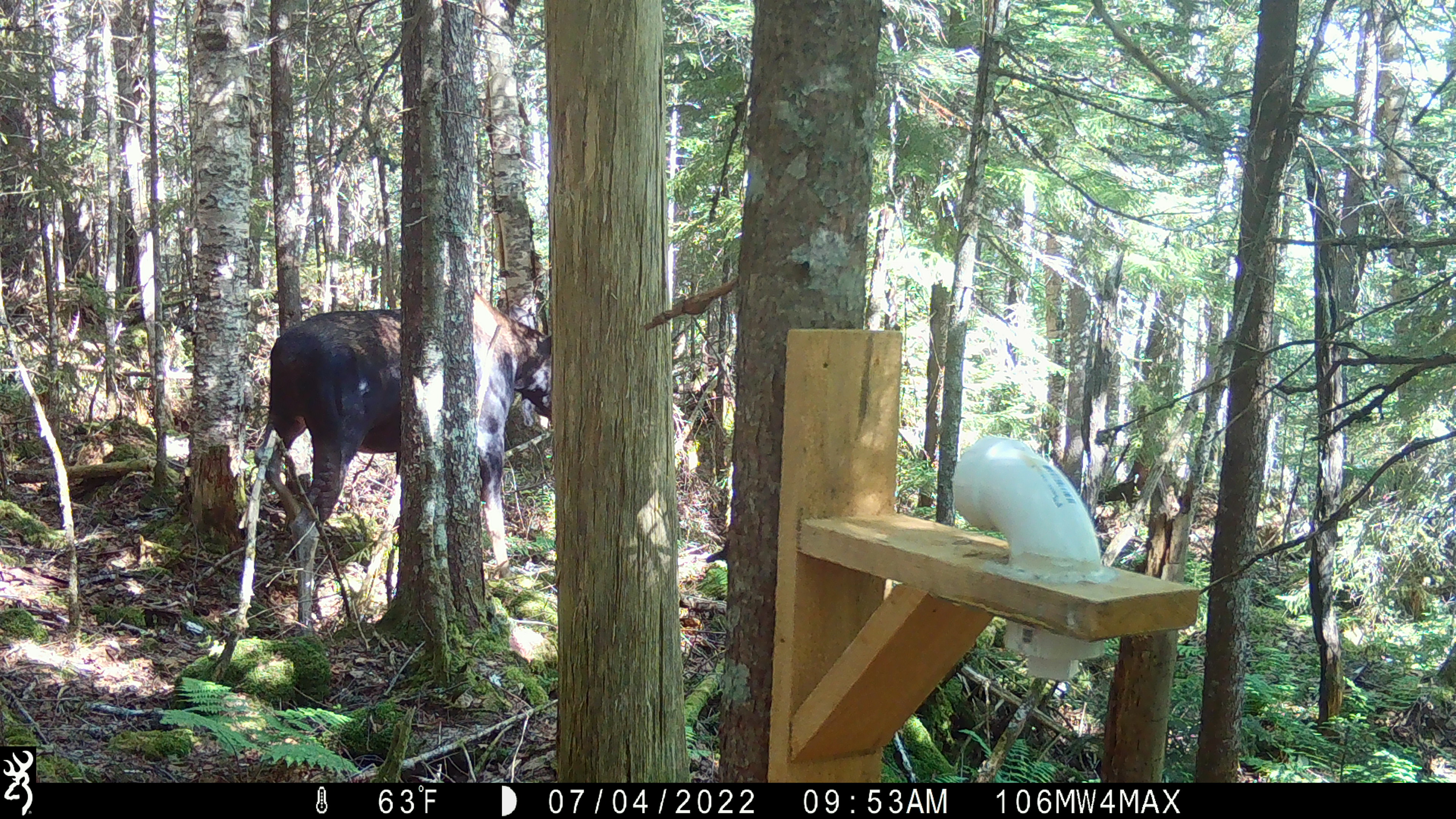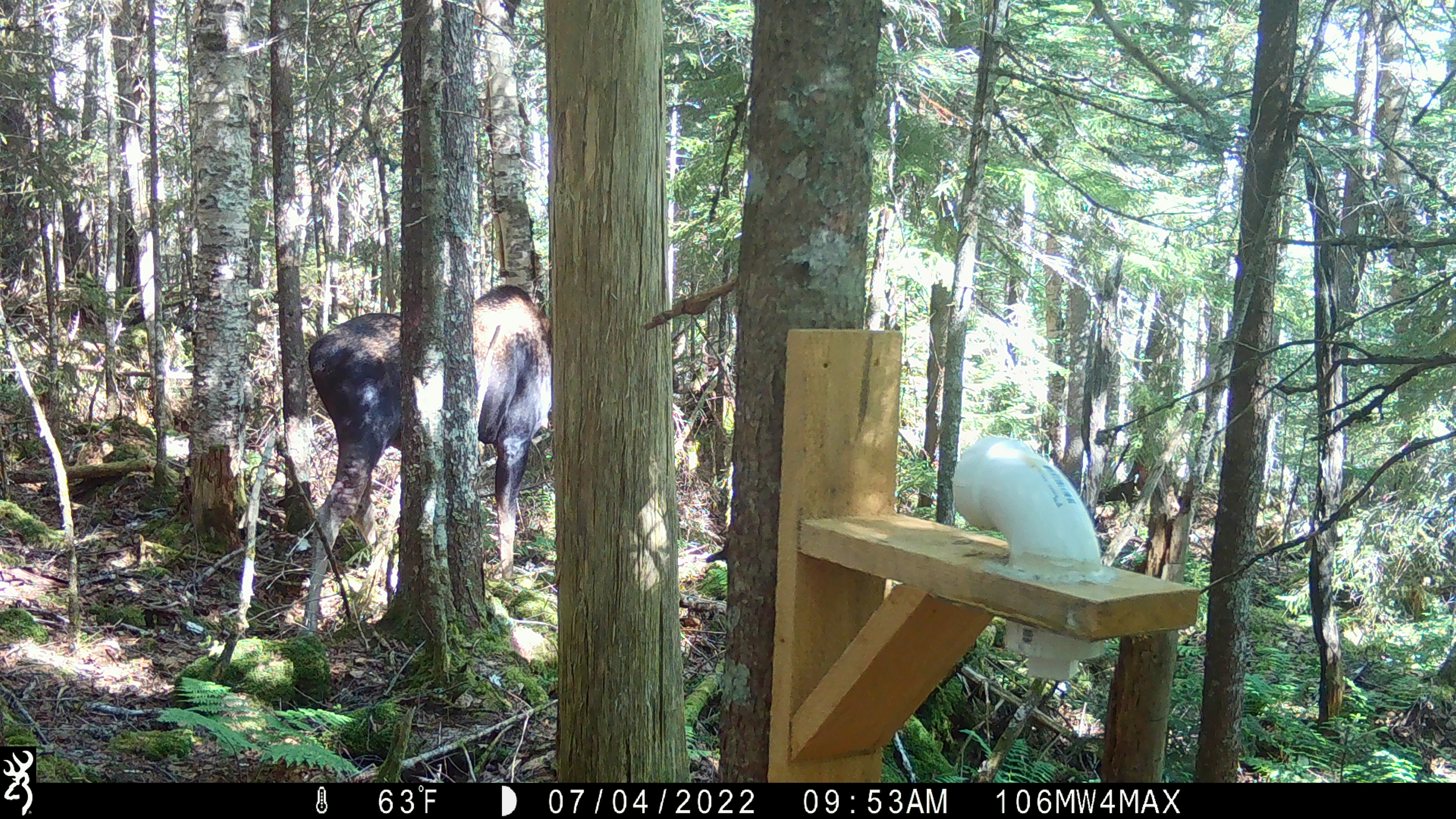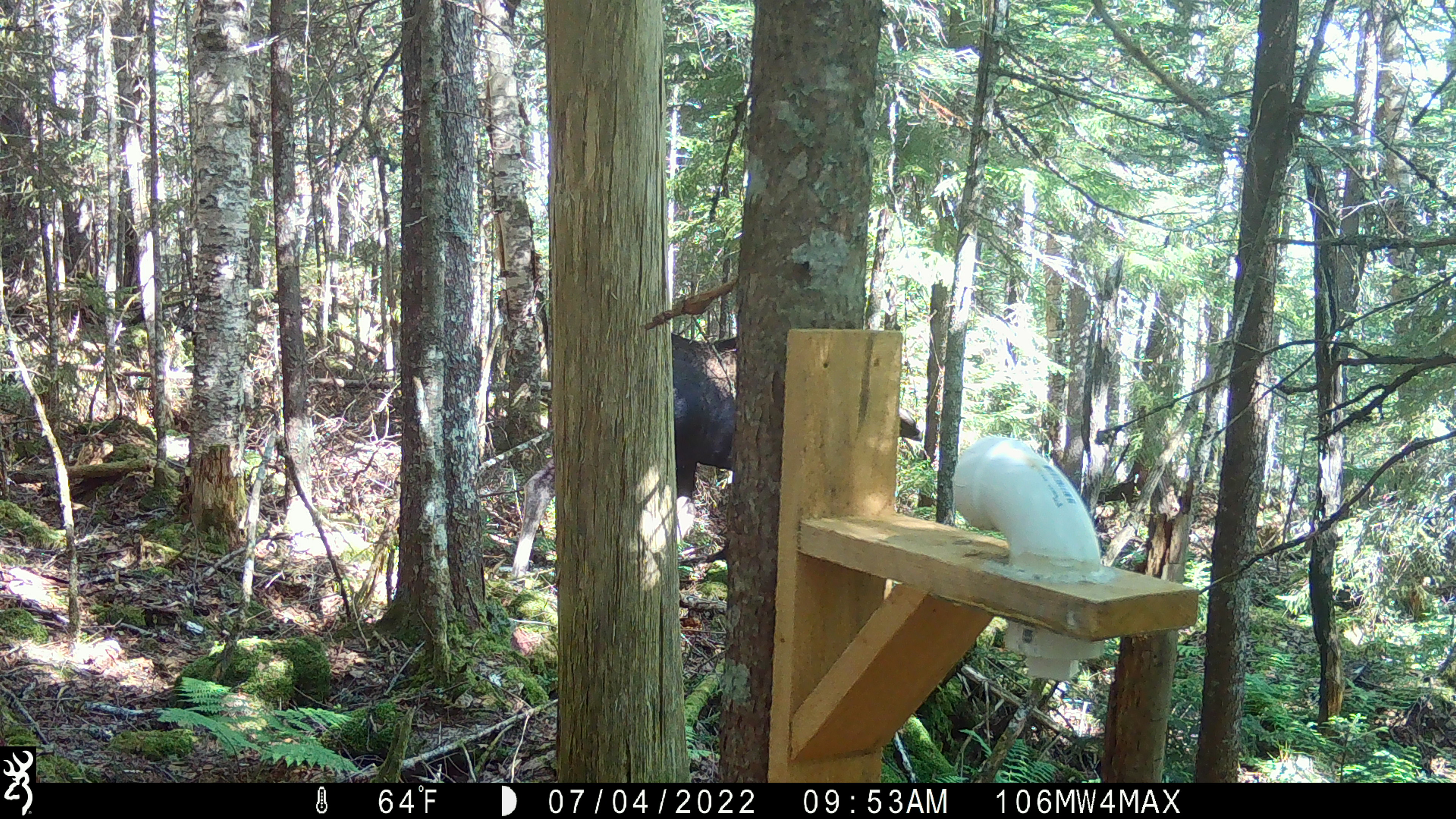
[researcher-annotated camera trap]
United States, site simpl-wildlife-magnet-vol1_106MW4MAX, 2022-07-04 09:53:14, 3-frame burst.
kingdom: Animalia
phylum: Chordata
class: Mammalia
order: Artiodactyla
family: Cervidae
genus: Alces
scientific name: Alces alces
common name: moose